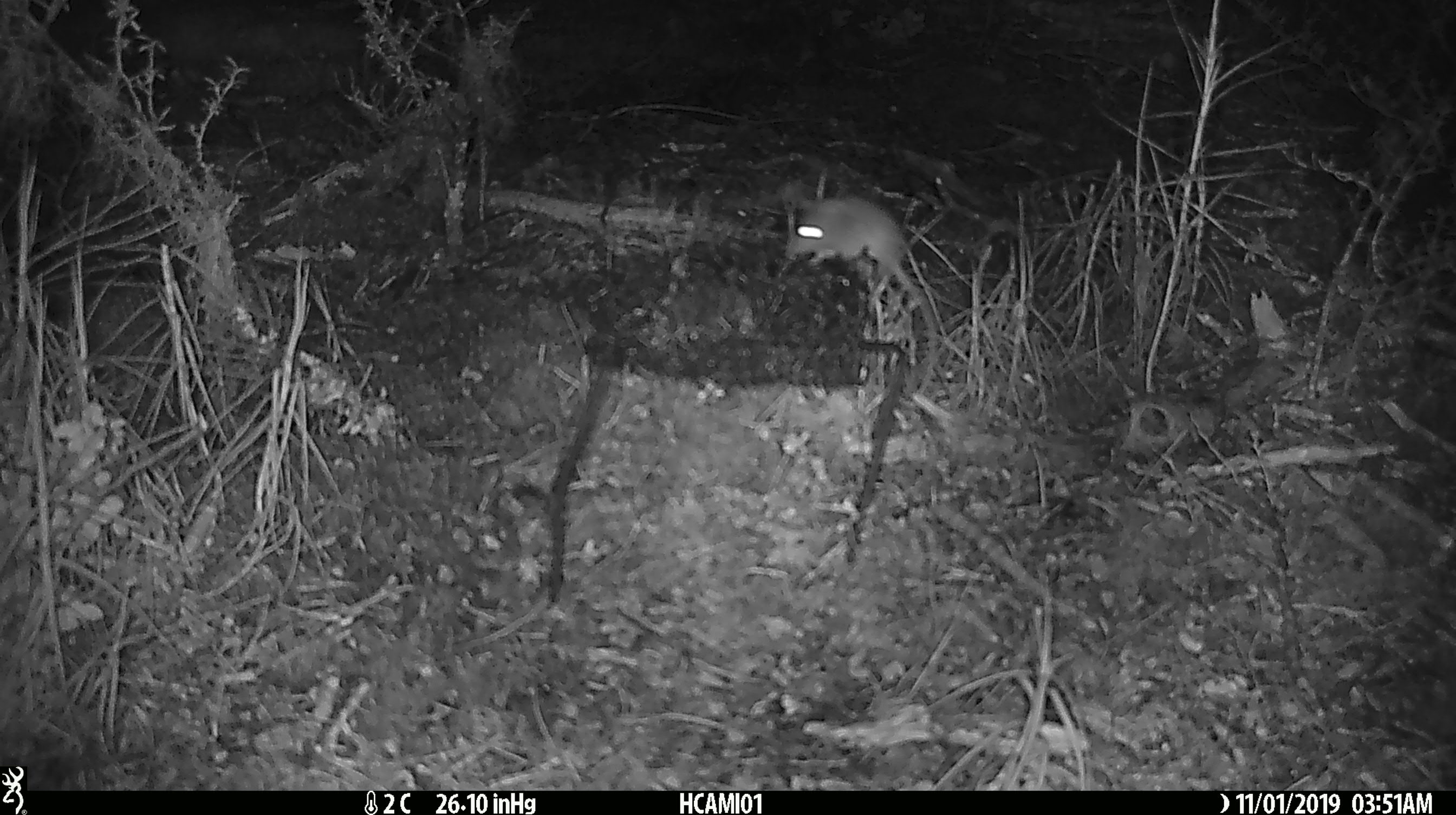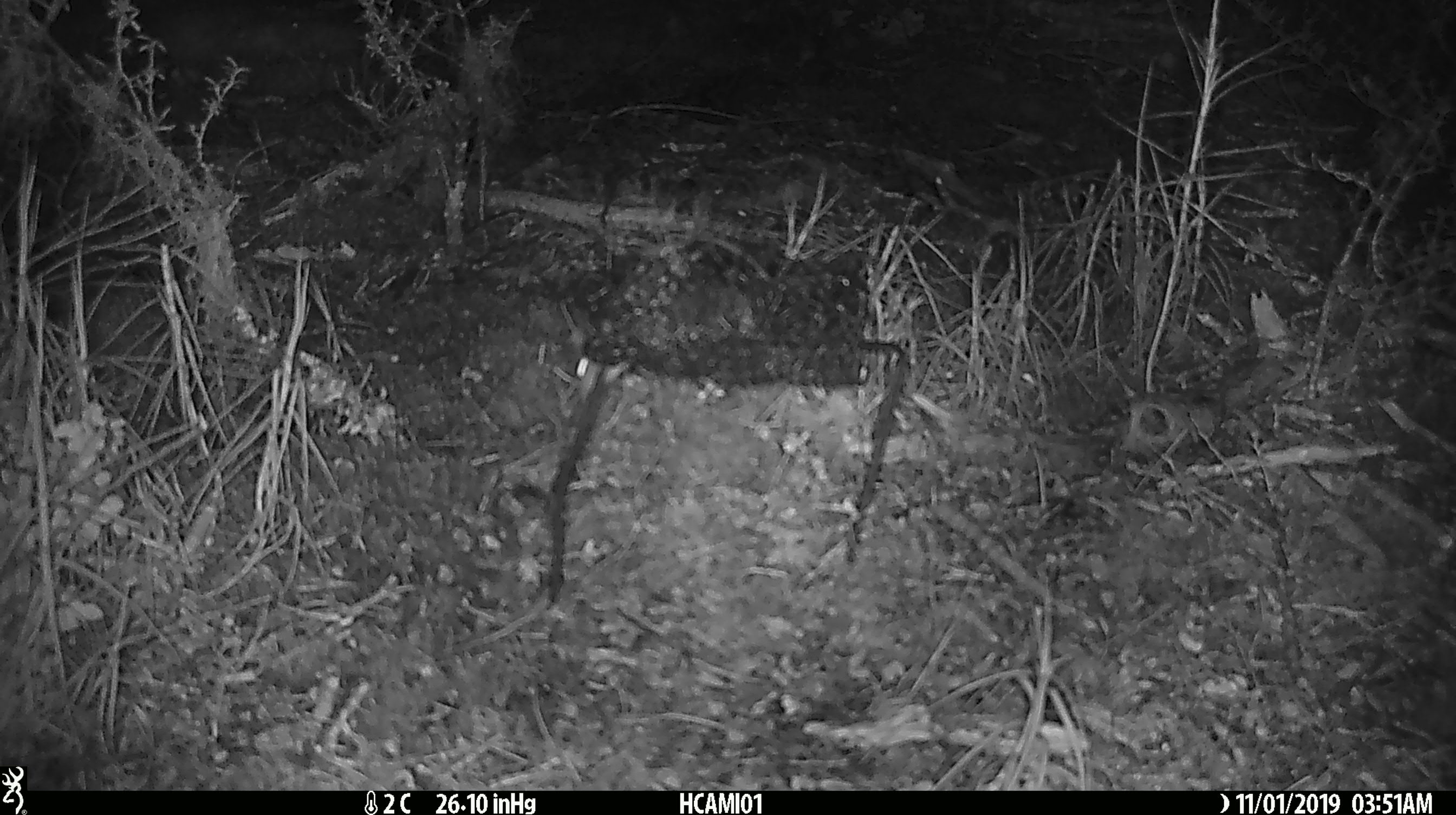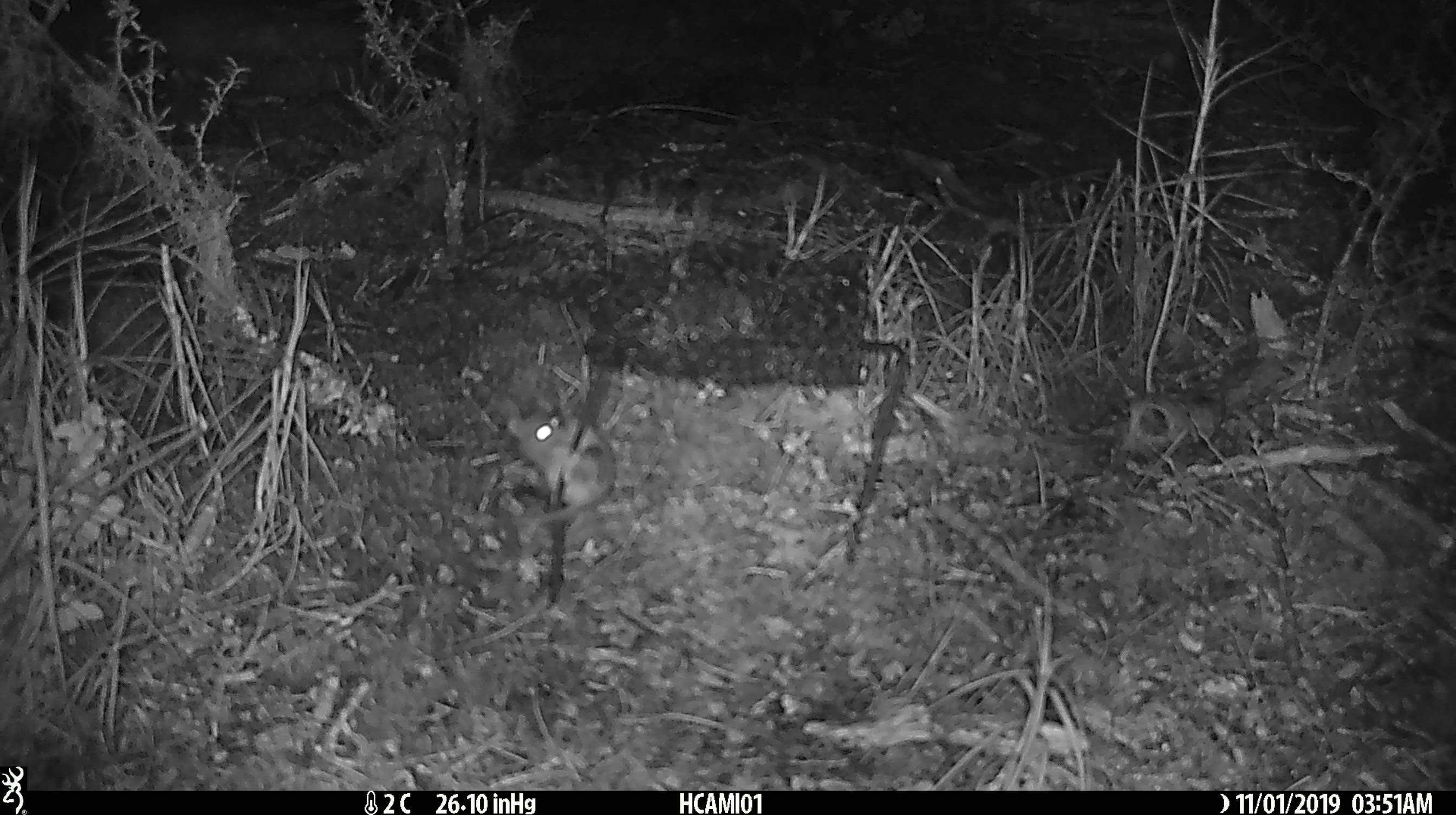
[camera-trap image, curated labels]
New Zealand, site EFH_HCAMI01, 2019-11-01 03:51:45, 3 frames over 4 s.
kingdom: Animalia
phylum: Chordata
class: Mammalia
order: Rodentia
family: Muridae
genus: Mus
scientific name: Mus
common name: mouse